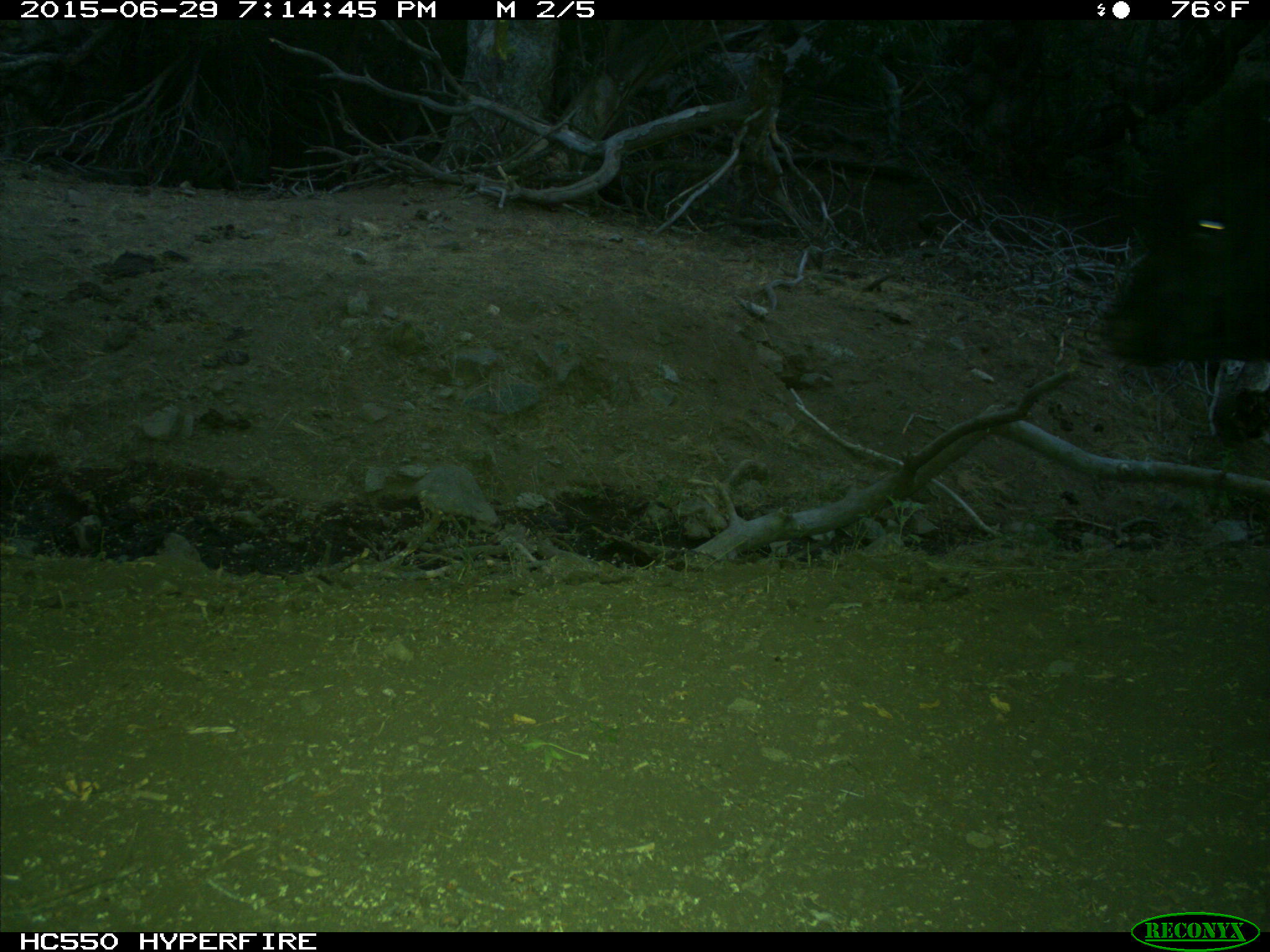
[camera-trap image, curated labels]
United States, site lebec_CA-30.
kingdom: Animalia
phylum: Chordata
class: Mammalia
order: Artiodactyla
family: Bovidae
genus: Bos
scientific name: Bos taurus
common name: domestic cow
Bos taurus (domestic cow).